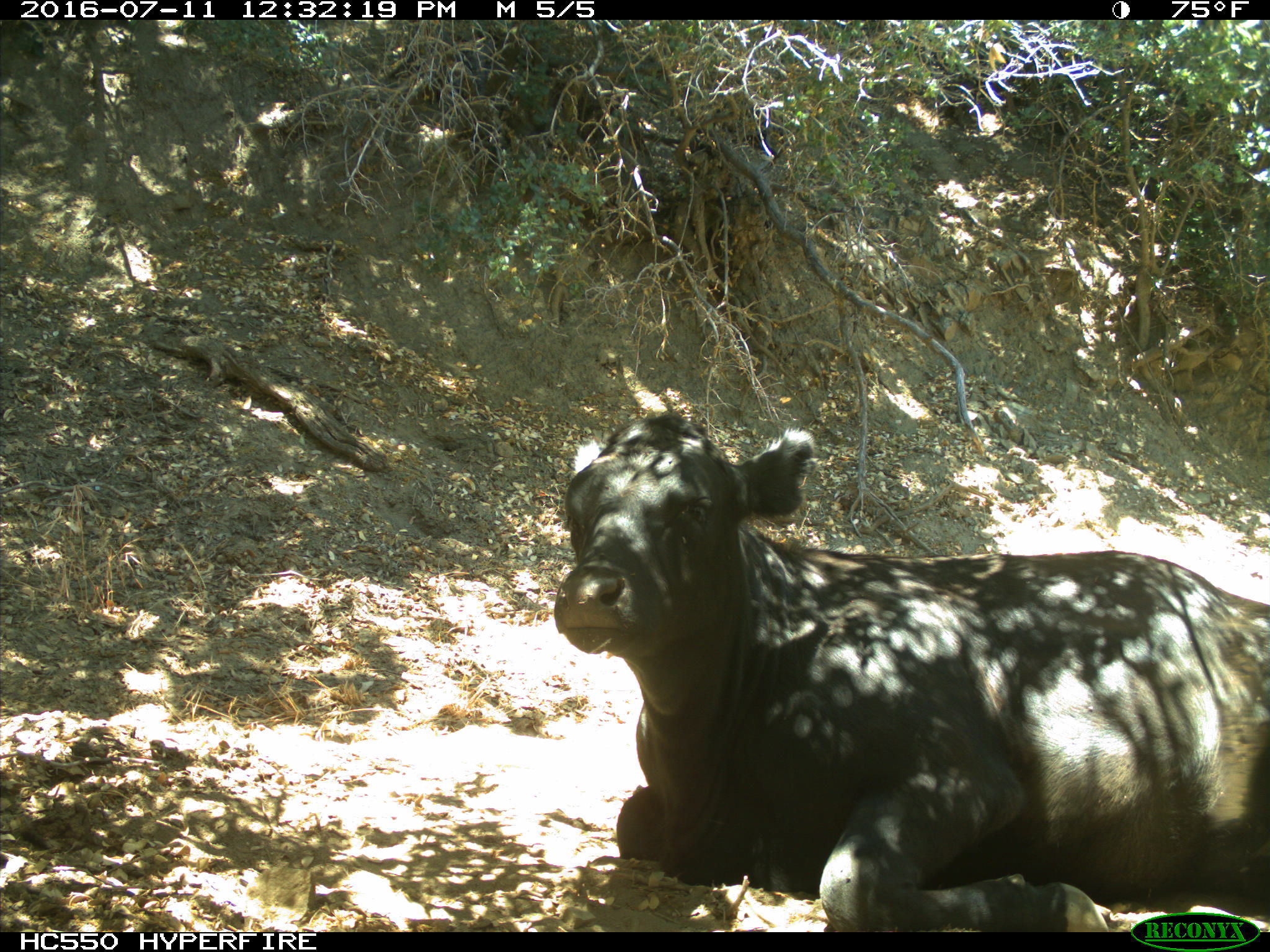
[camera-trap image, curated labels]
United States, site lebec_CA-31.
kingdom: Animalia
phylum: Chordata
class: Mammalia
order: Artiodactyla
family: Bovidae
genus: Bos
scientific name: Bos taurus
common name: domestic cow